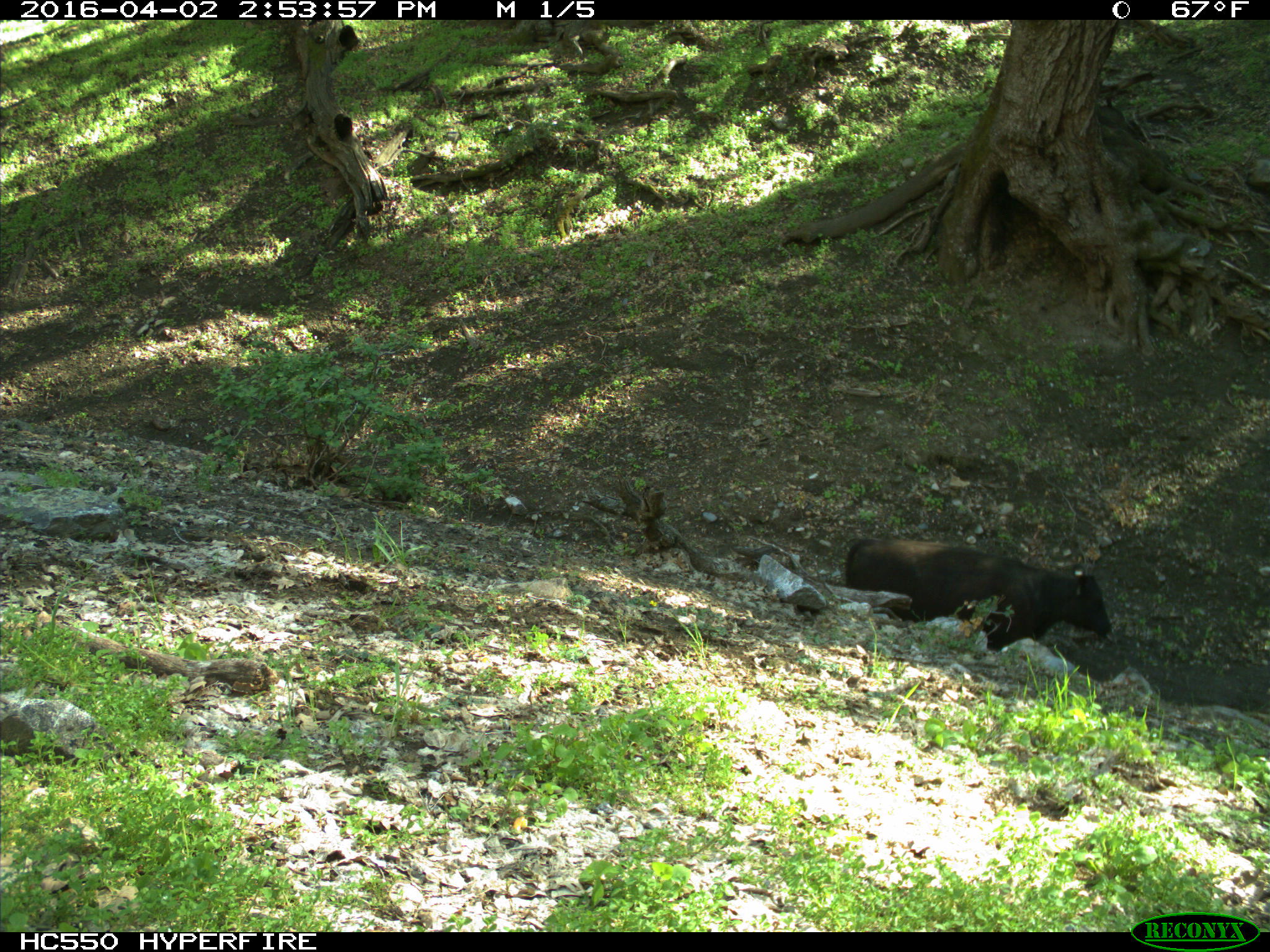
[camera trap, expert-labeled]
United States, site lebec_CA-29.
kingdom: Animalia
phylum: Chordata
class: Mammalia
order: Artiodactyla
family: Bovidae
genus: Bos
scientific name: Bos taurus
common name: domestic cow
Bos taurus (domestic cow).